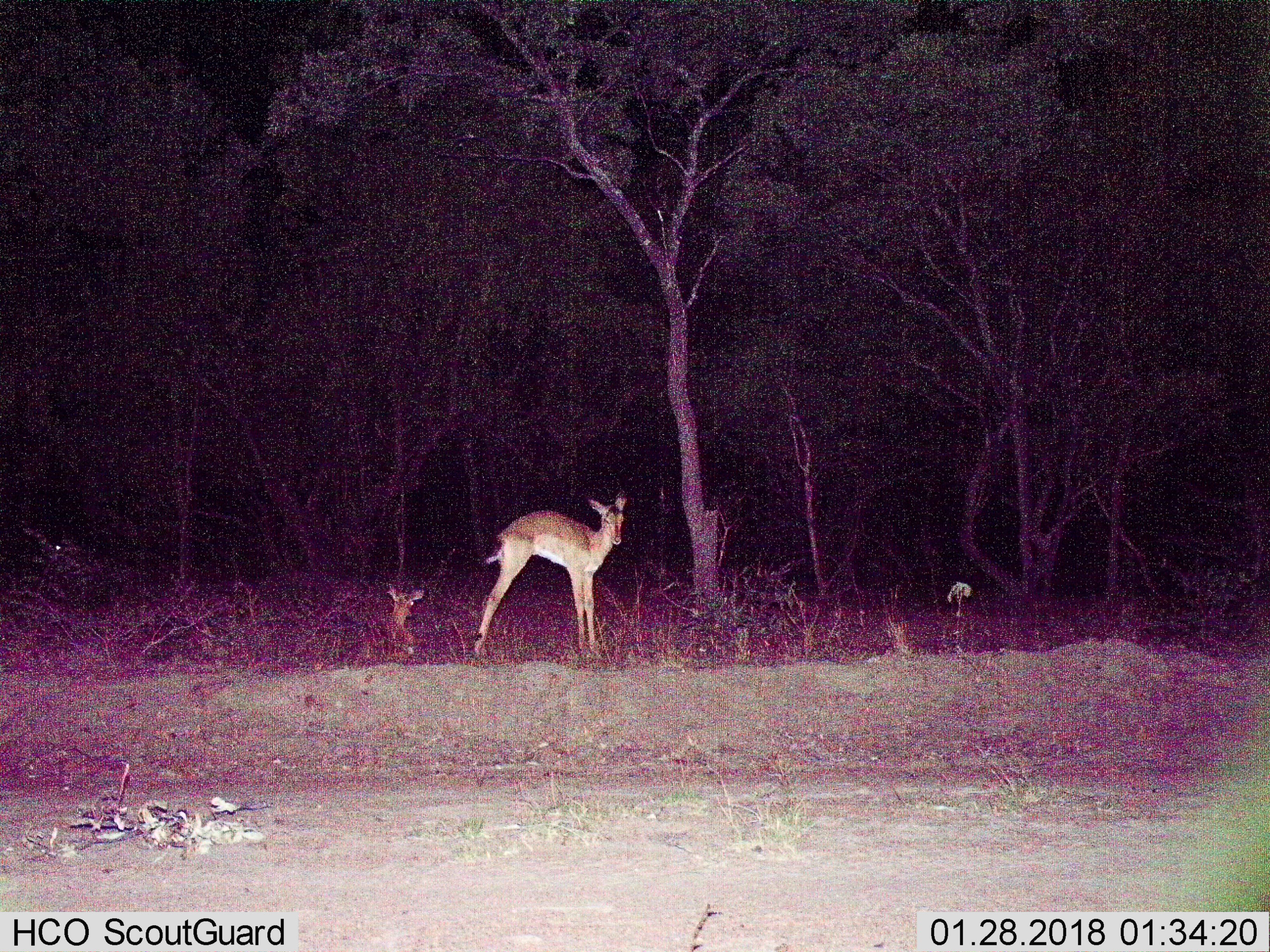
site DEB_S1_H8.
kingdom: Animalia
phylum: Chordata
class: Mammalia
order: Artiodactyla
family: Bovidae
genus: Aepyceros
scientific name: Aepyceros melampus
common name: impala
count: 2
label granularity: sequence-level